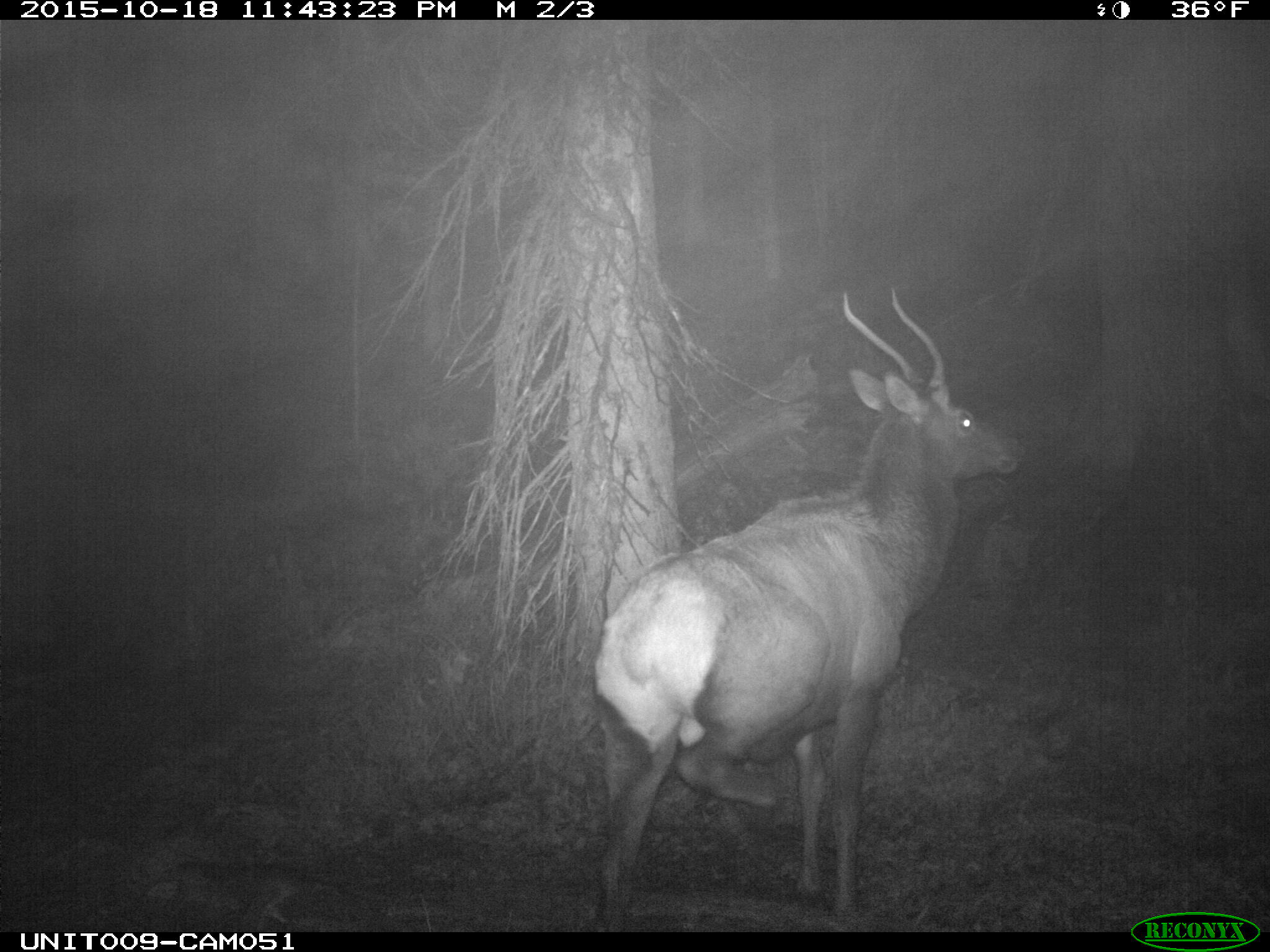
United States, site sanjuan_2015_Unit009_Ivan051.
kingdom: Animalia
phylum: Chordata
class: Mammalia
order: Artiodactyla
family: Cervidae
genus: Cervus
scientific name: Cervus elaphus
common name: red deer